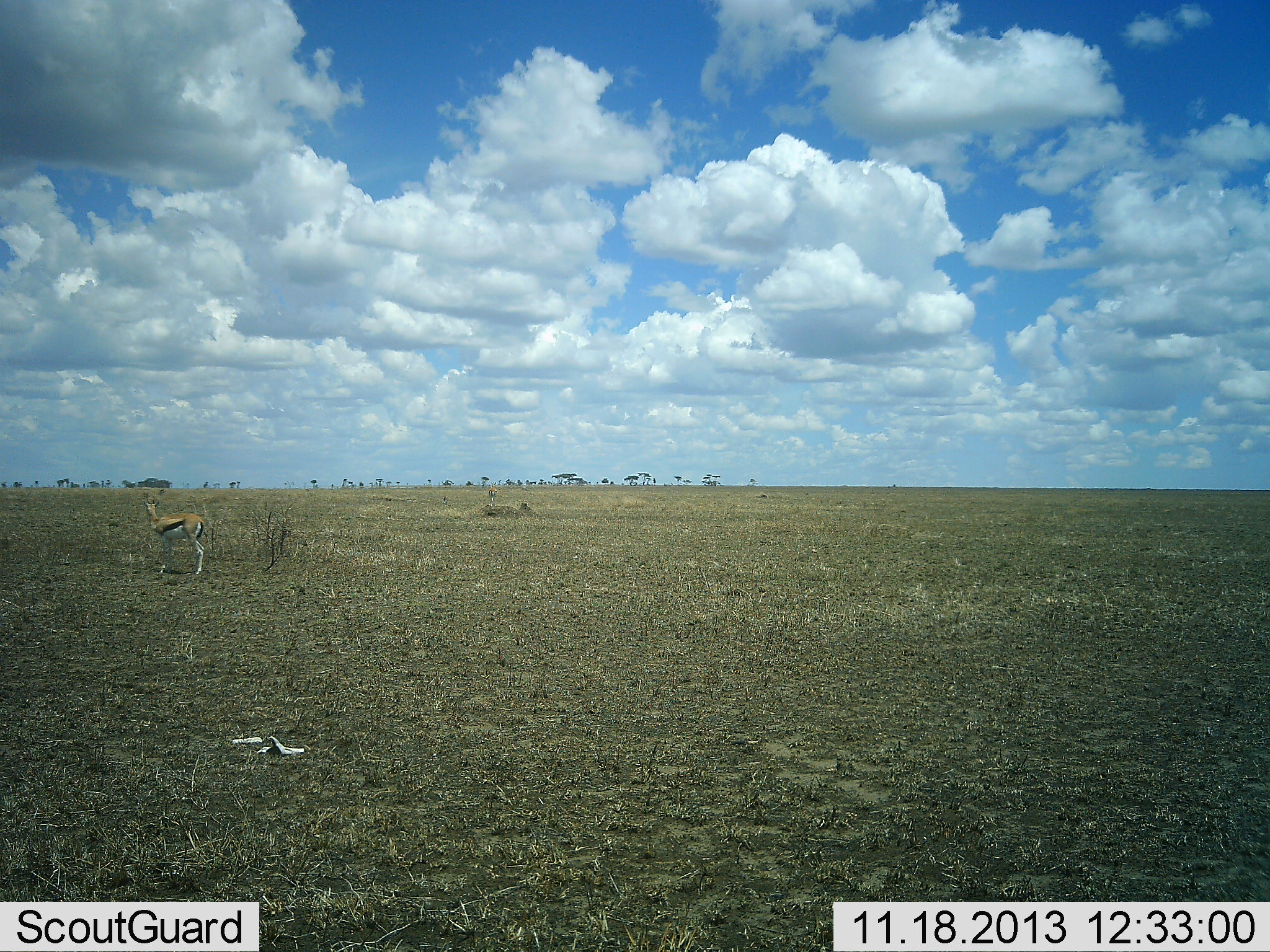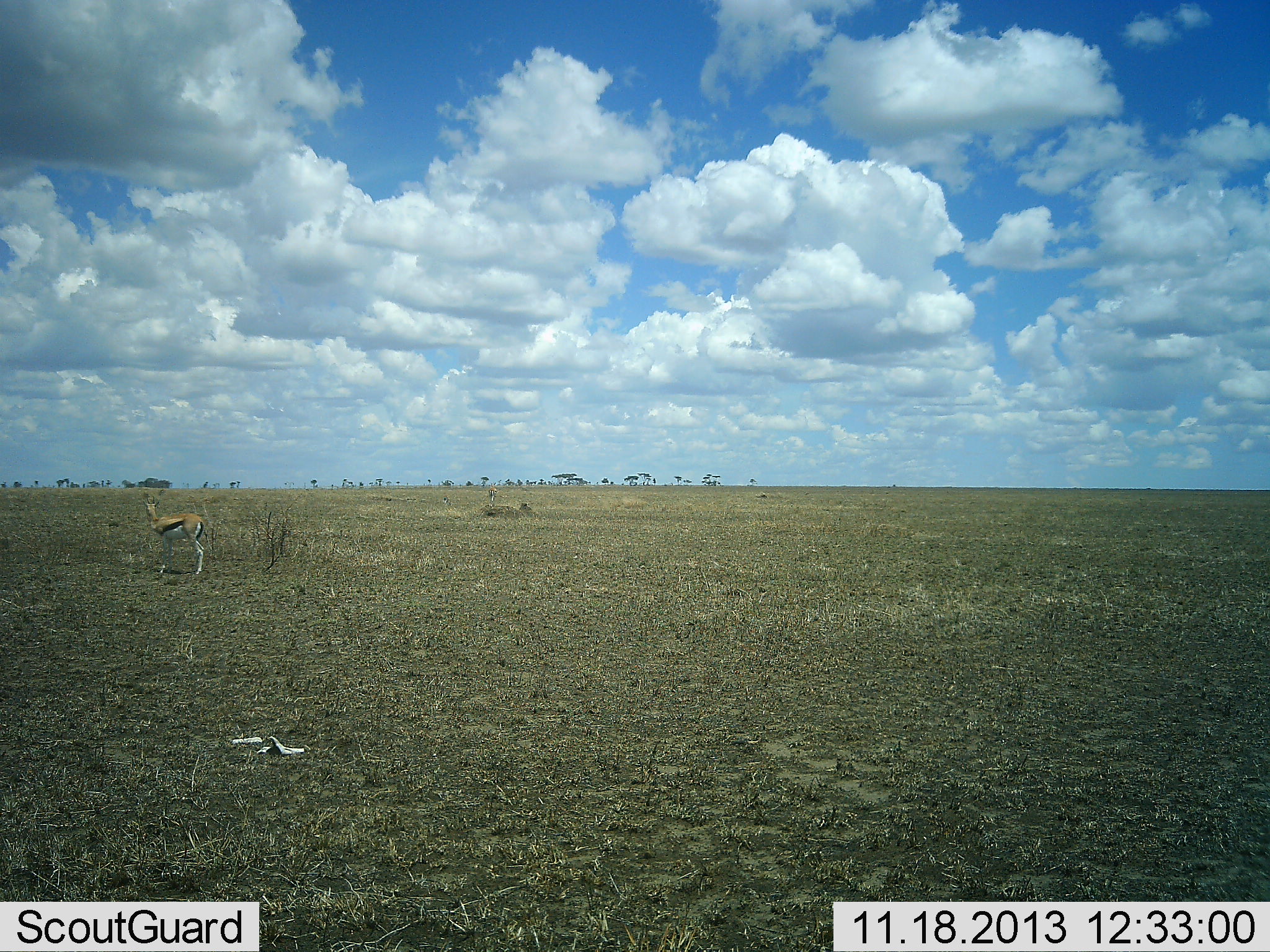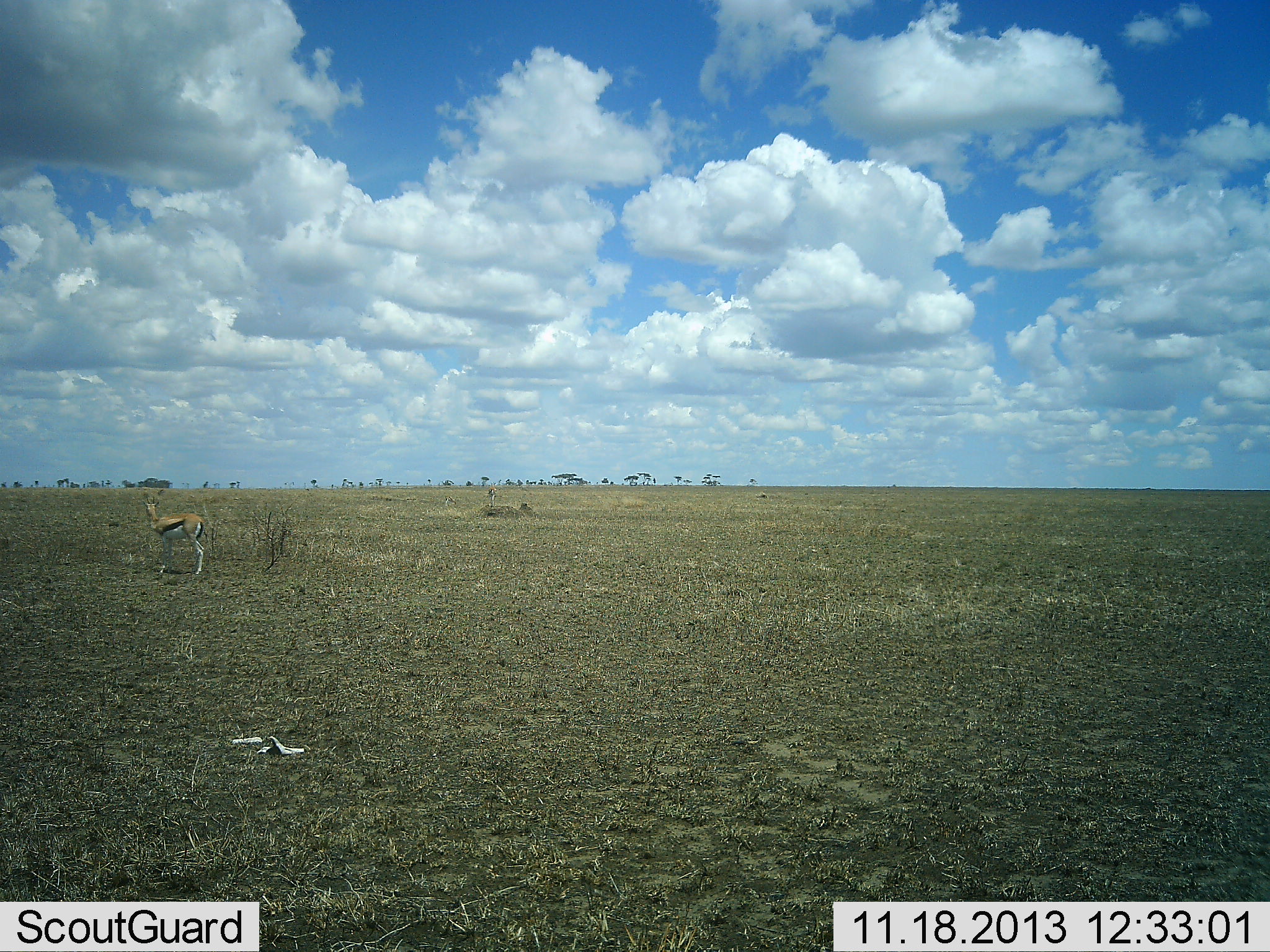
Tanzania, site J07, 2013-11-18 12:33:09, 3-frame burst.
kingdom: Animalia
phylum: Chordata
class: Mammalia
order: Artiodactyla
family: Bovidae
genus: Eudorcas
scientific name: Eudorcas thomsonii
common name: thomson's gazelle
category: gazellethomsons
Gazellethomsons (thomson's gazelle) (Eudorcas thomsonii), count 1. Behavior (volunteer vote fractions): standing 90%, resting 10%, moving 0%, interacting 0%. Young present (vote fraction): 0%. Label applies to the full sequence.